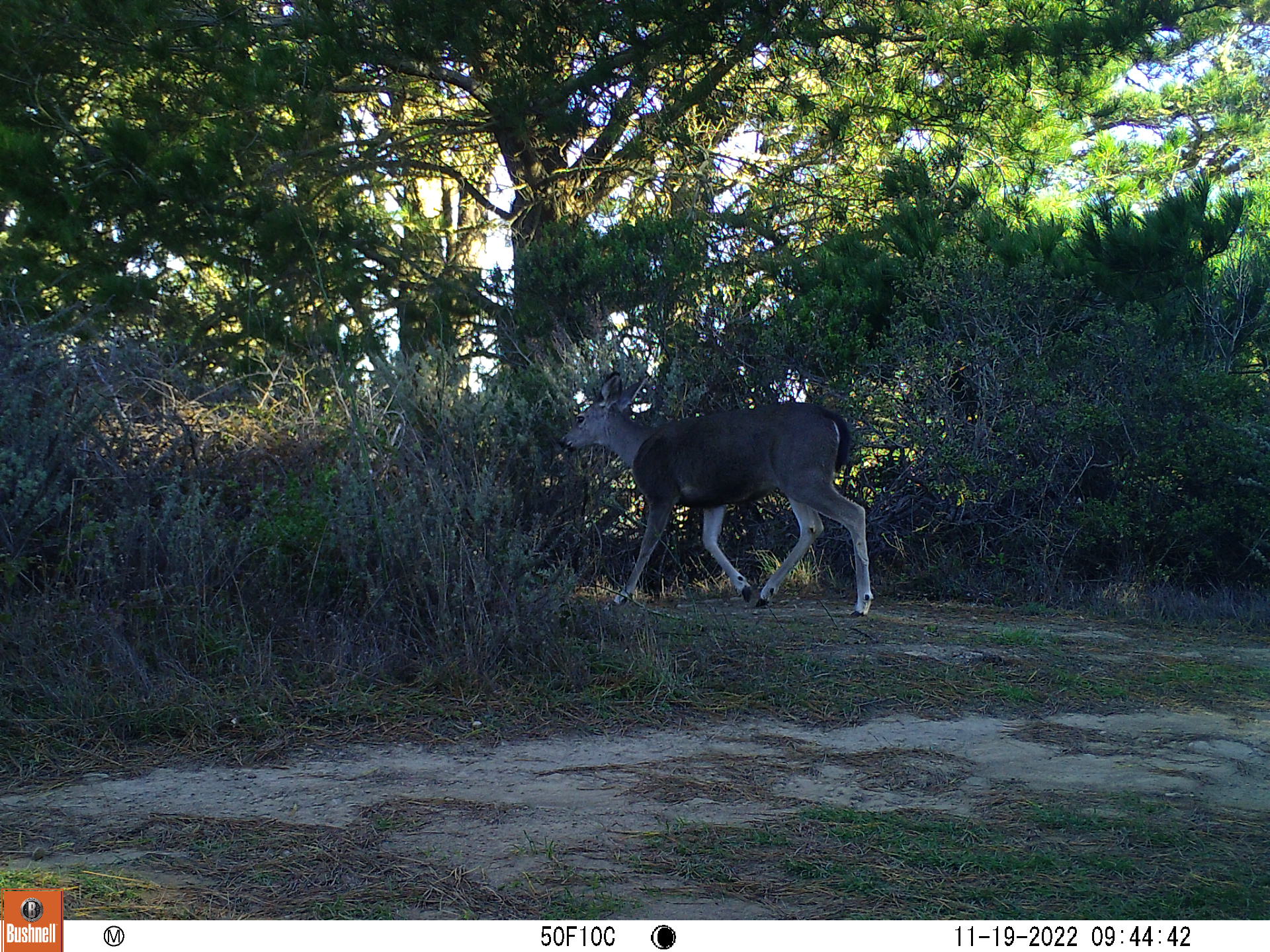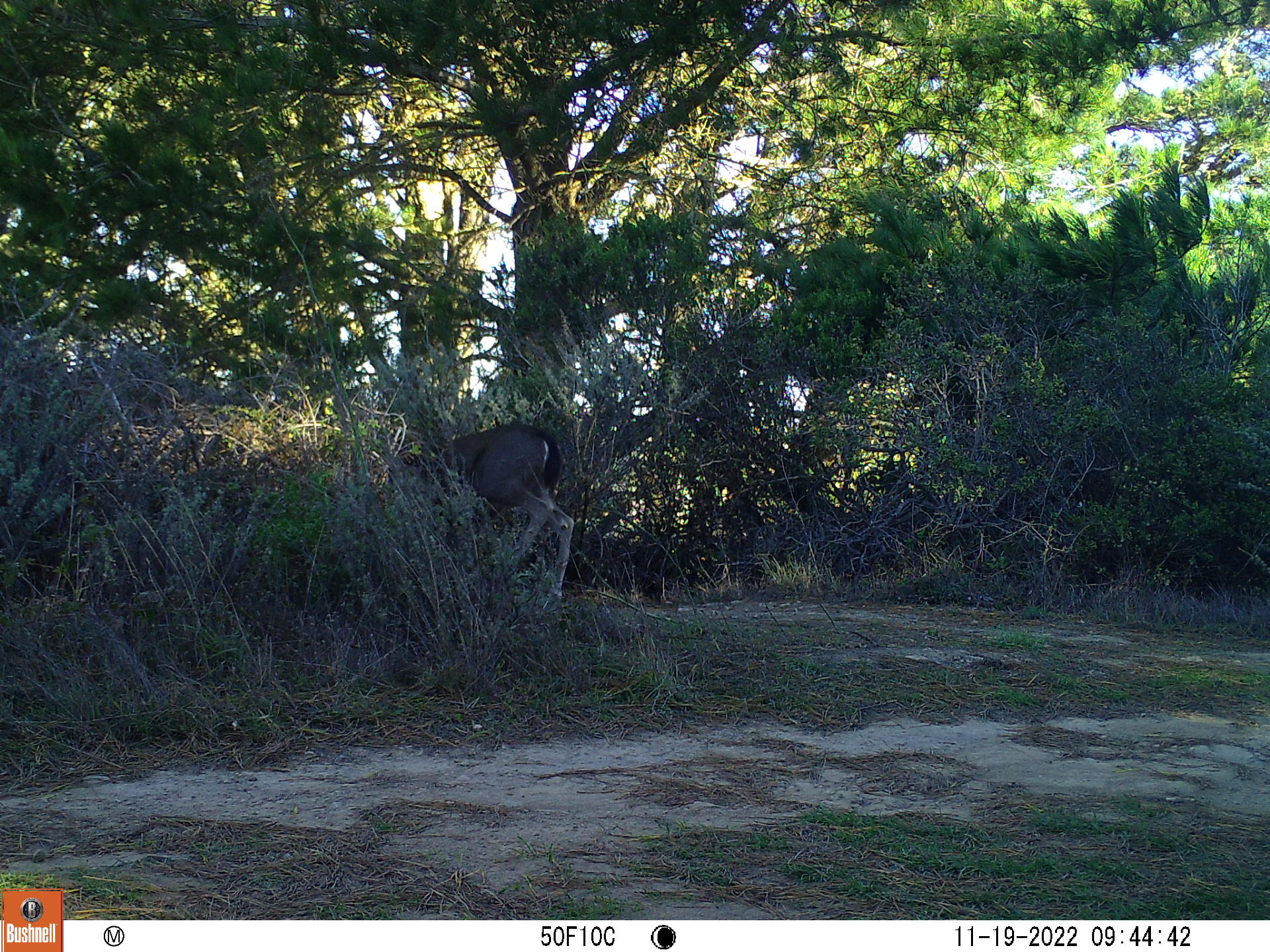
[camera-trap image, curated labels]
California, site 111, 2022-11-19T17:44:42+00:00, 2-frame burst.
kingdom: Animalia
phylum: Chordata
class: Mammalia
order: Artiodactyla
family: Cervidae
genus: Odocoileus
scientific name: Odocoileus hemionus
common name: mule deer